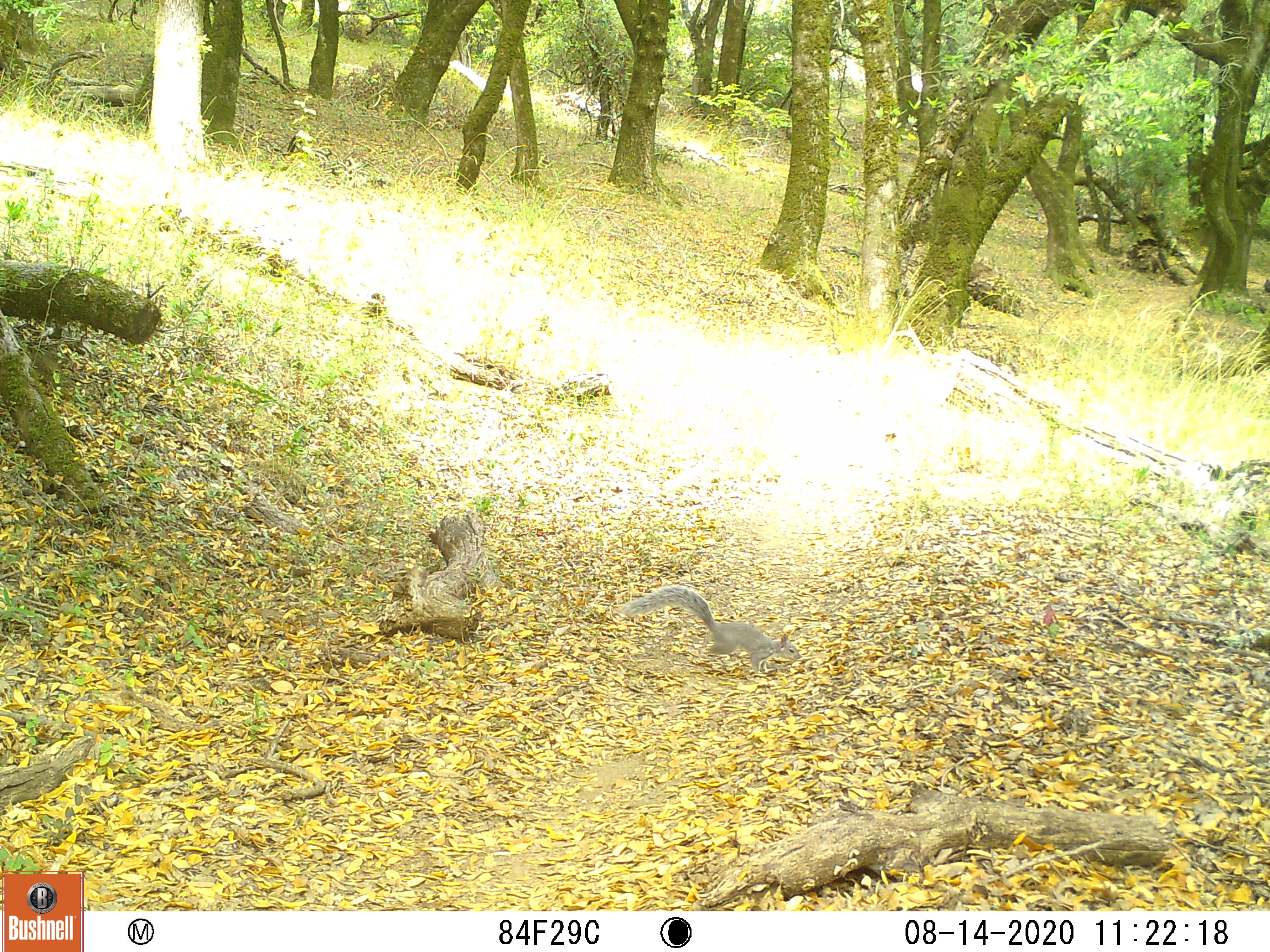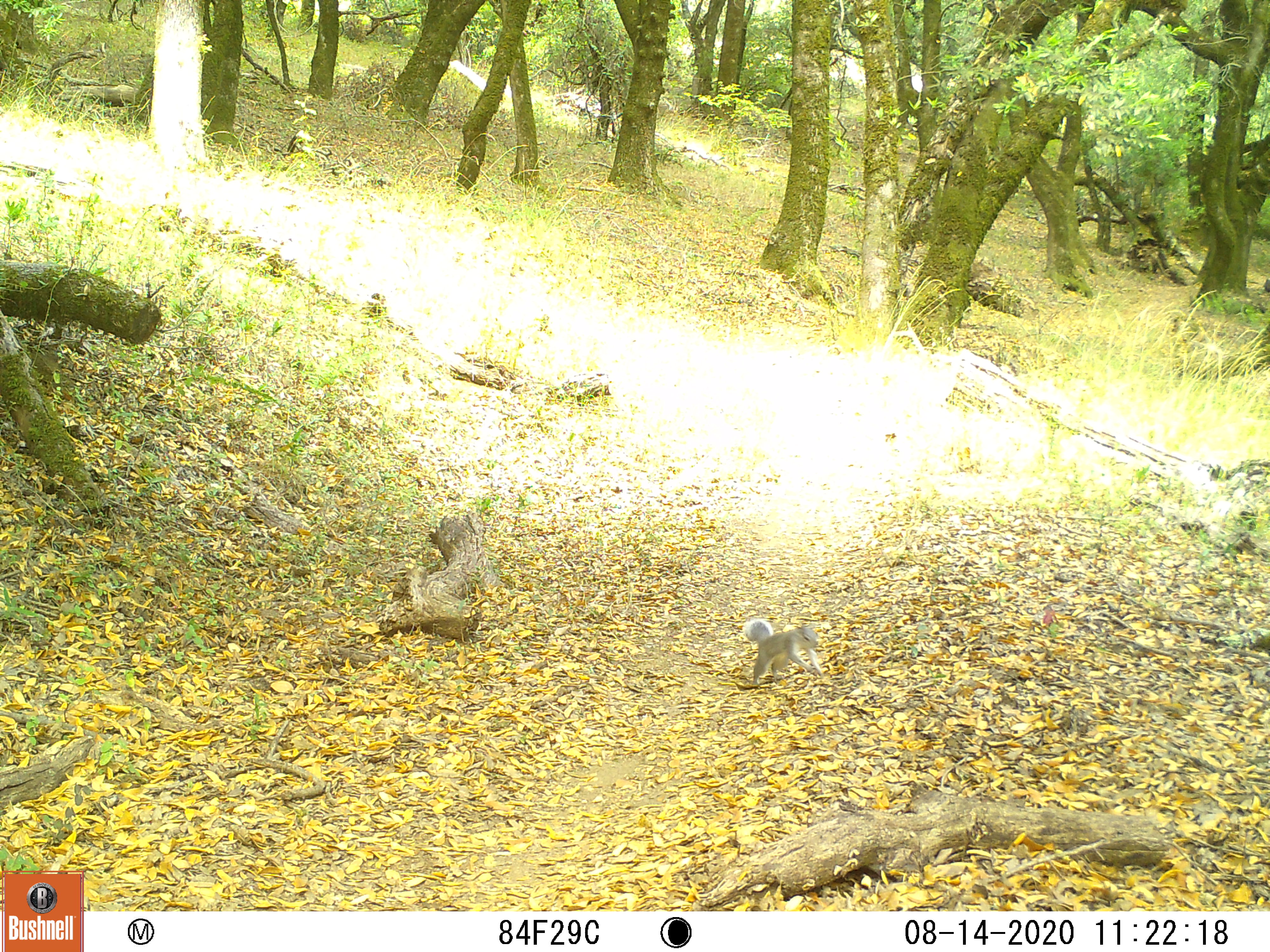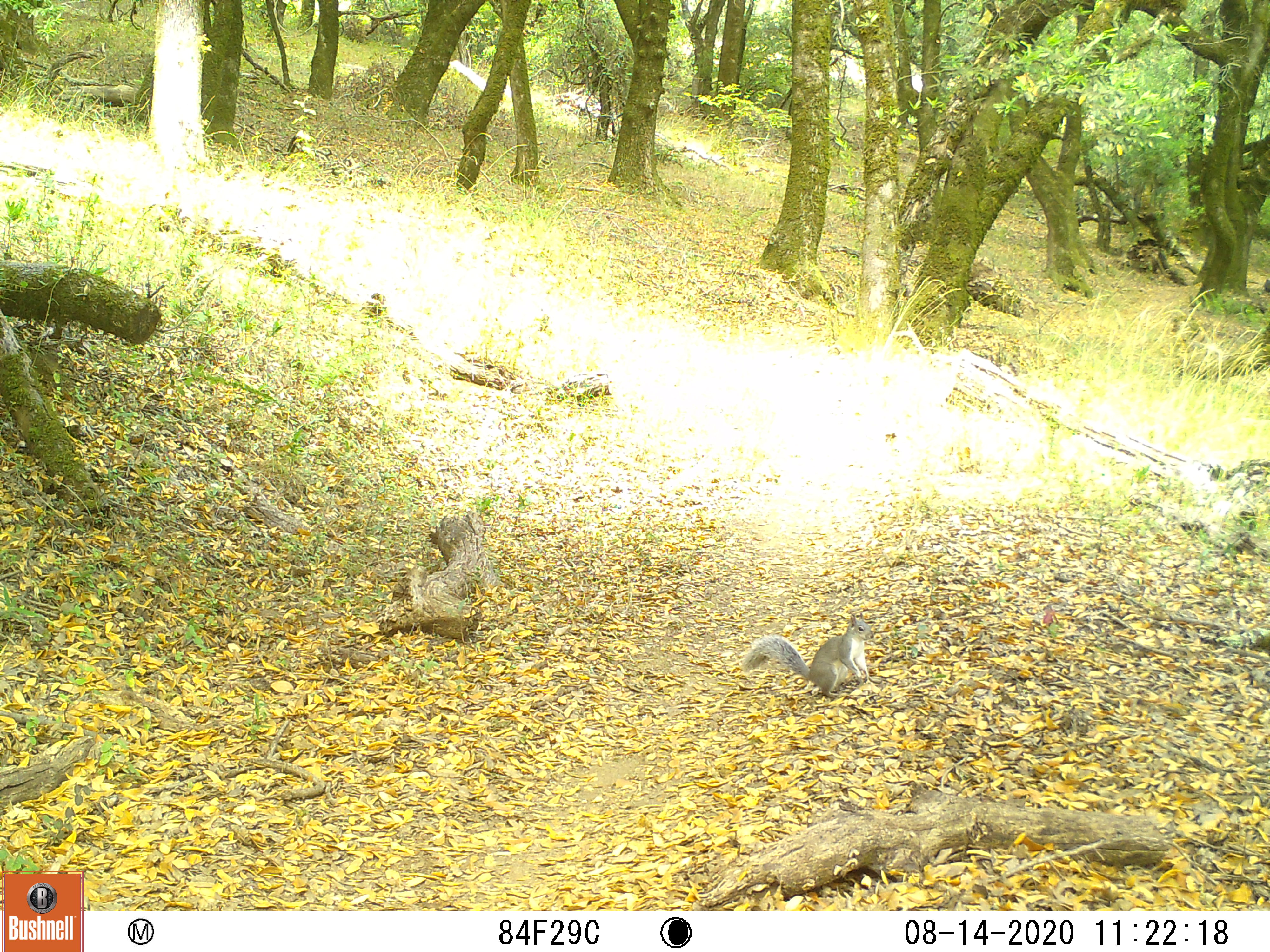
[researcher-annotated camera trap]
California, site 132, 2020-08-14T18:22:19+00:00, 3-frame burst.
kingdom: Animalia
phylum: Chordata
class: Mammalia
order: Rodentia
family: Sciuridae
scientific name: Sciuridae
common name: squirrel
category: unknown squirrel